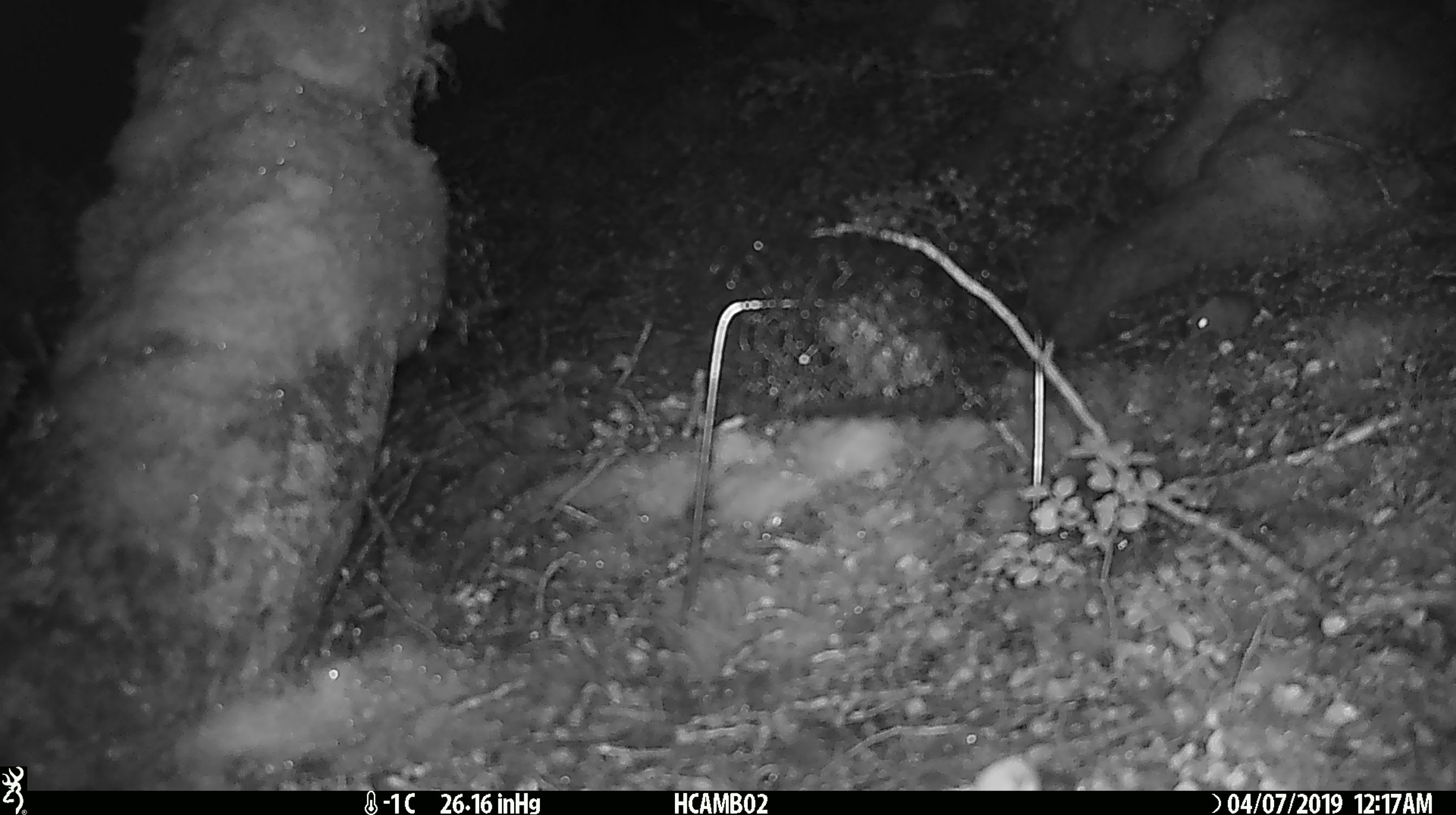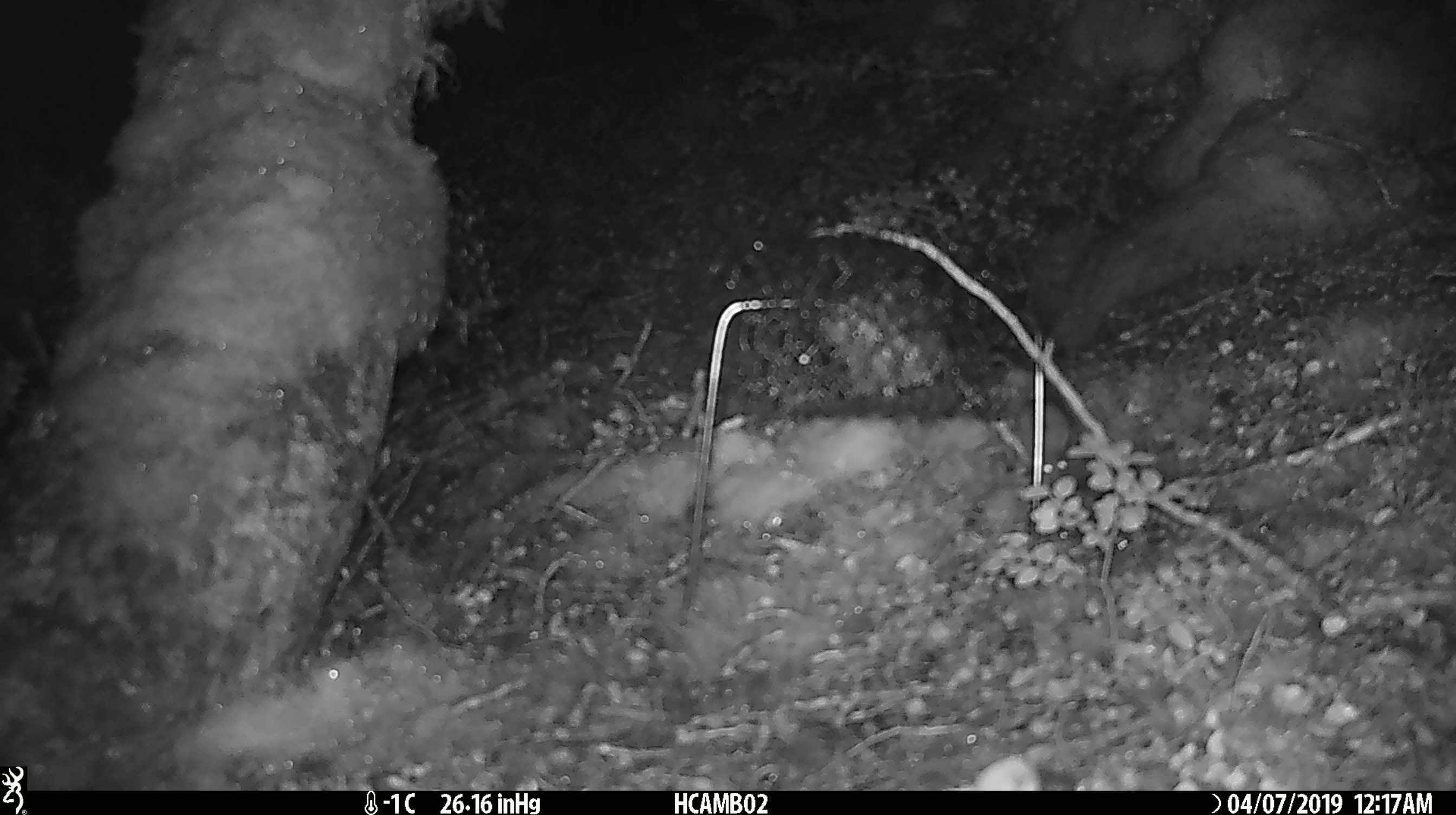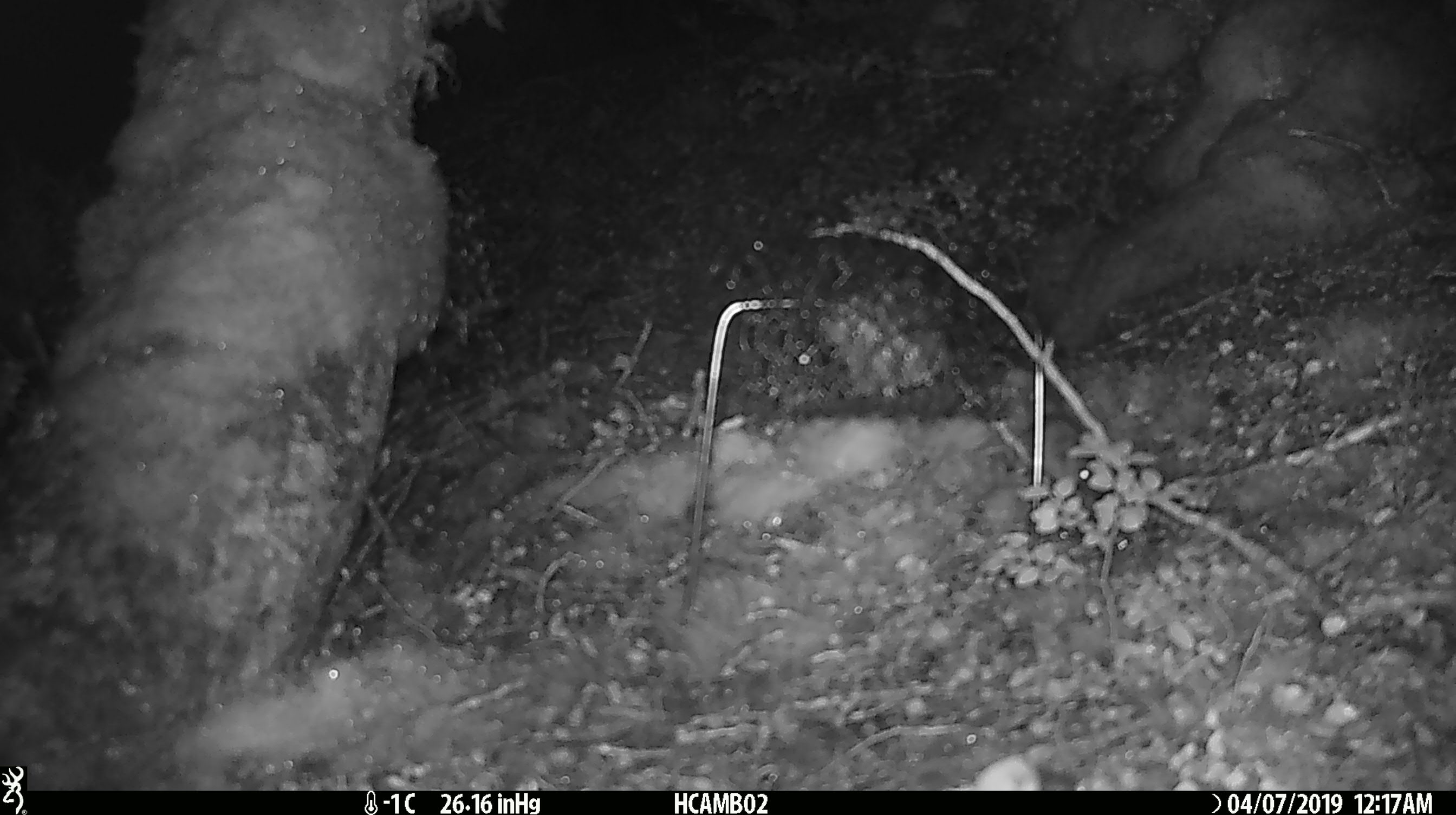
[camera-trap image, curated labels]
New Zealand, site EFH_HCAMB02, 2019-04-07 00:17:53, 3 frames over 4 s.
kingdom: Animalia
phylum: Chordata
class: Mammalia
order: Rodentia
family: Muridae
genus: Mus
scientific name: Mus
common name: mouse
Mouse (Mus).